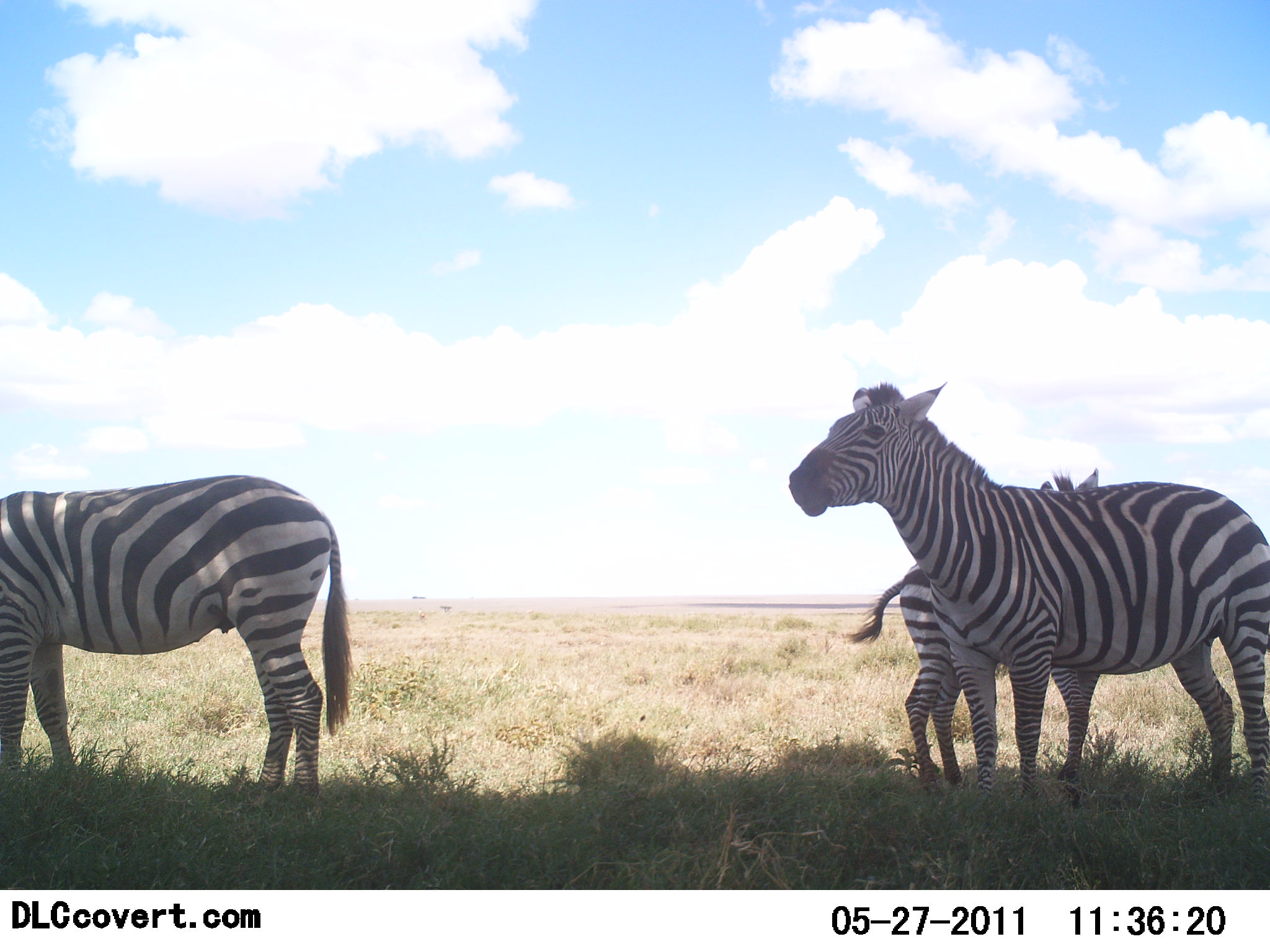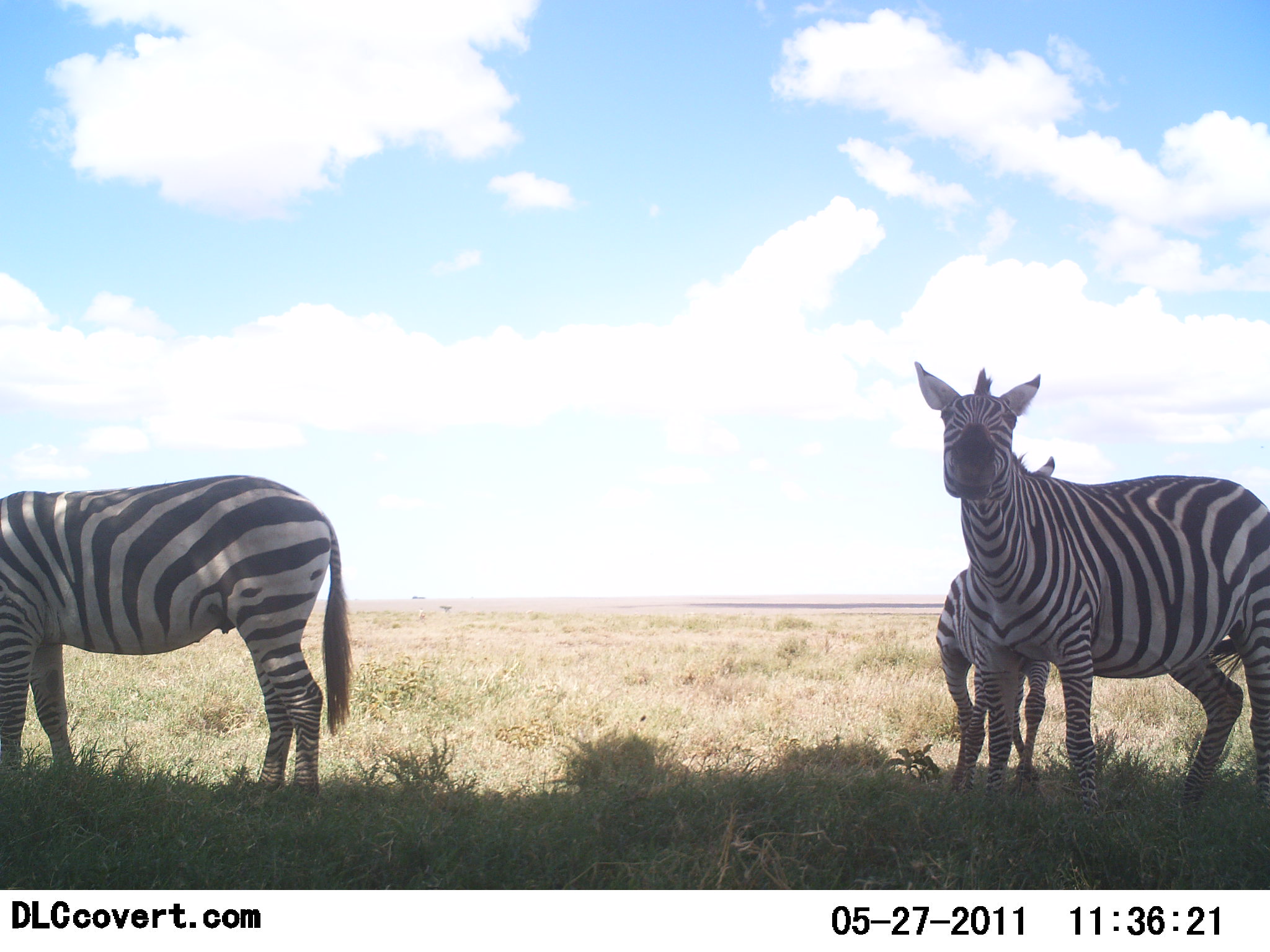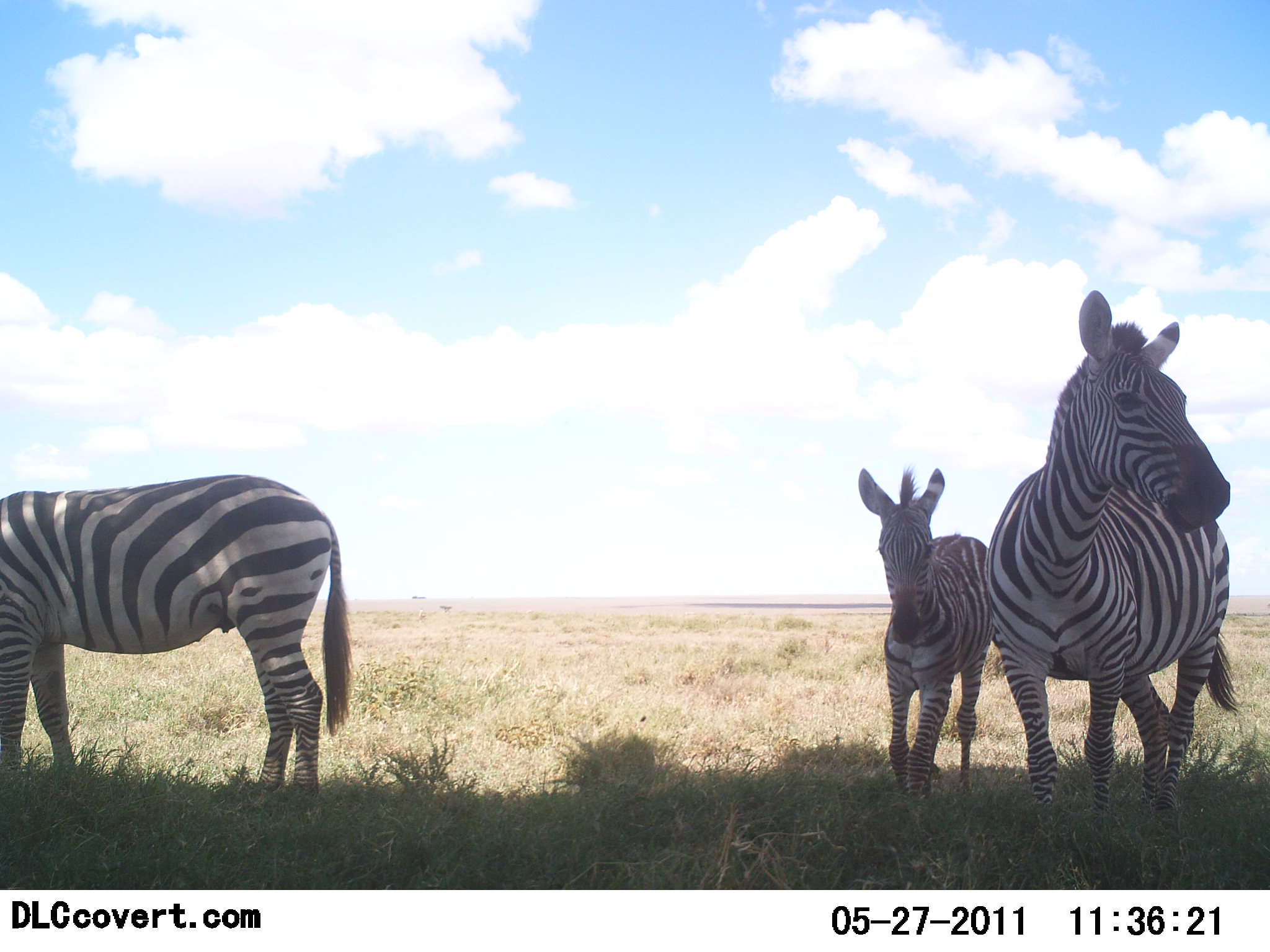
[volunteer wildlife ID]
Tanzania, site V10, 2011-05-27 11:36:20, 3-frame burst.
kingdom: Animalia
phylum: Chordata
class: Mammalia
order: Perissodactyla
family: Equidae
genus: Equus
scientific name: Equus quagga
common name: plains zebra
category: zebra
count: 3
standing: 45%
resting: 0%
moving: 55%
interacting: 36%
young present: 45%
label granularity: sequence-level